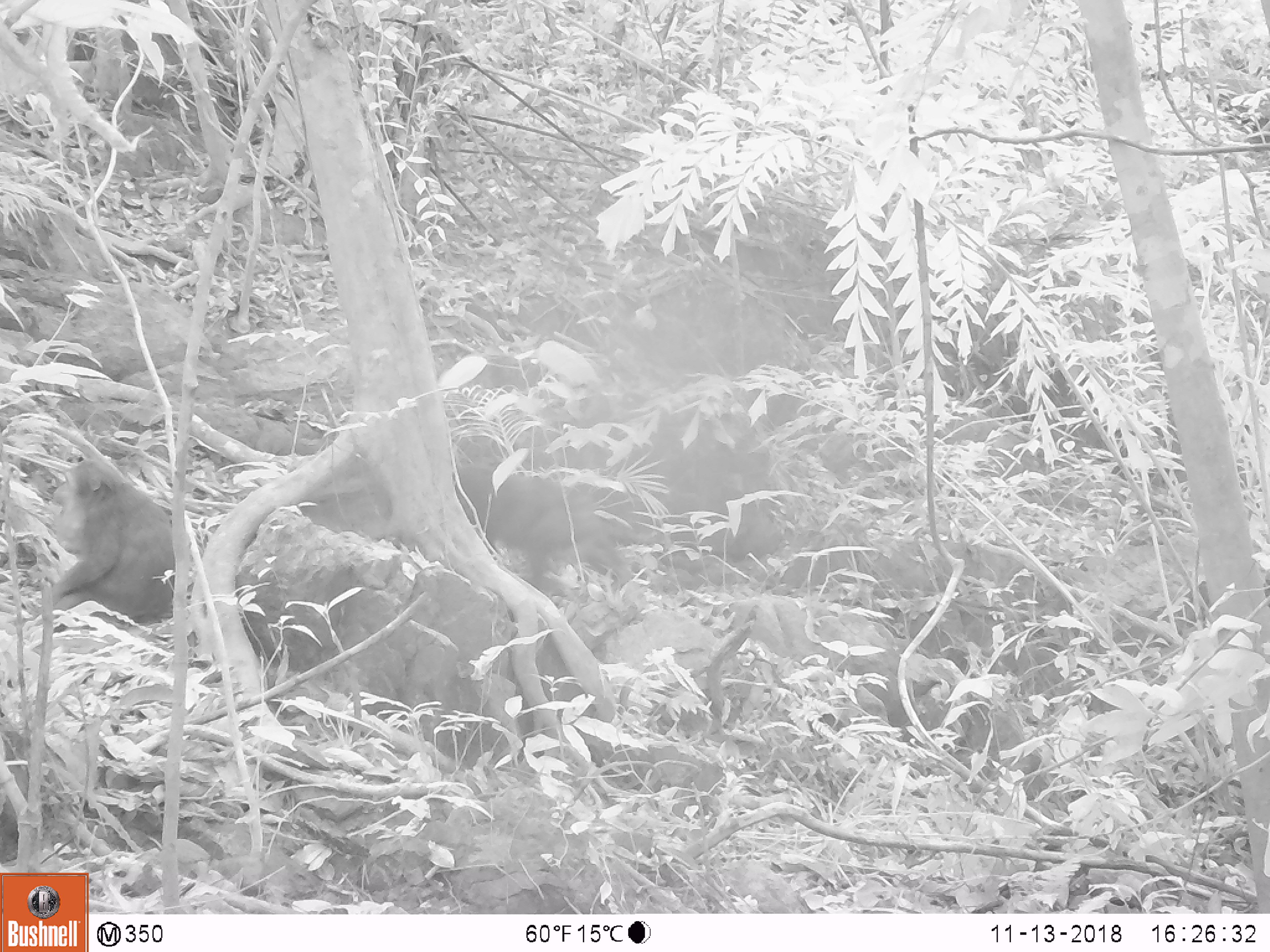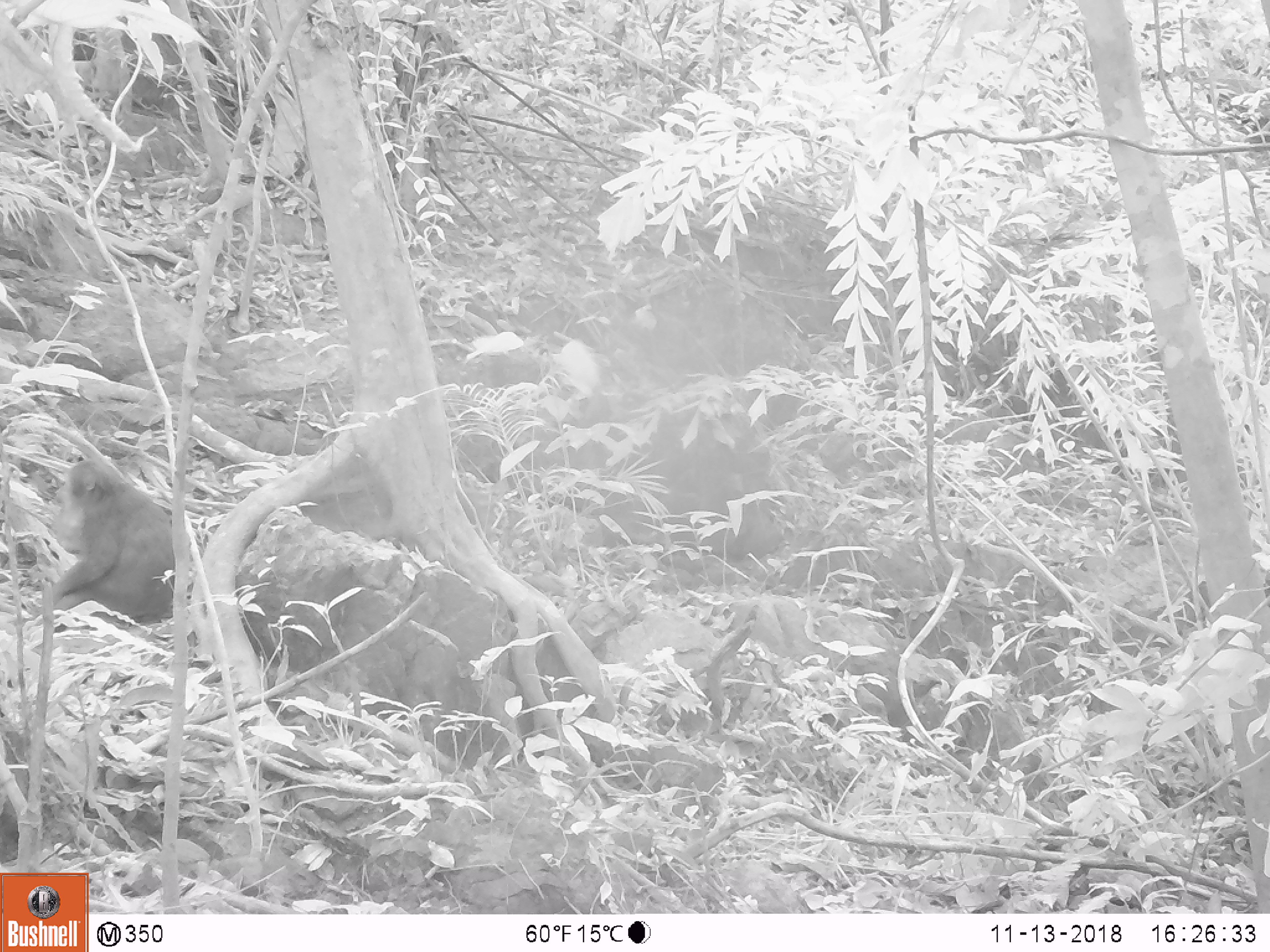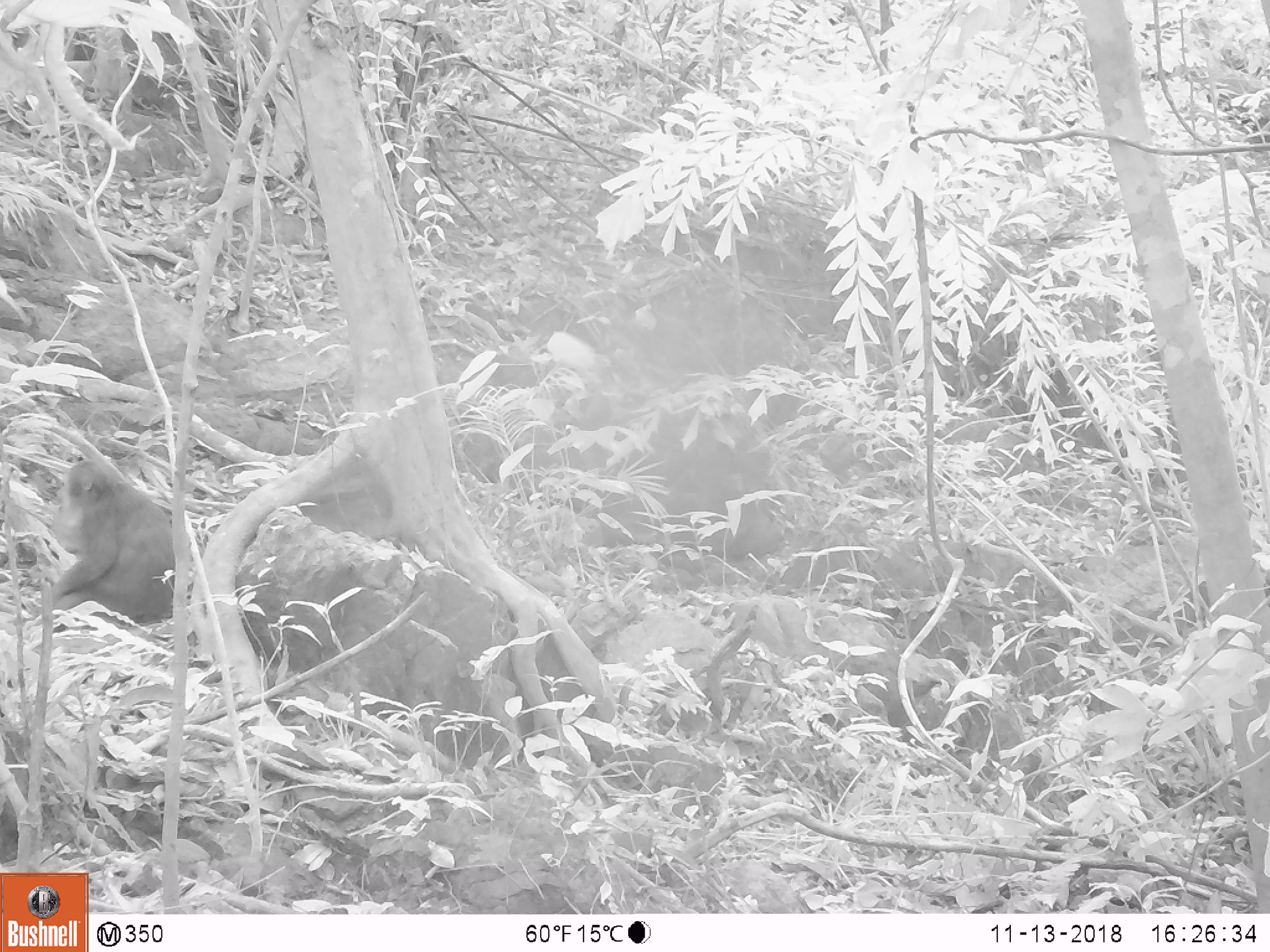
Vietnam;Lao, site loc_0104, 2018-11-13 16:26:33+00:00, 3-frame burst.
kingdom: Animalia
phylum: Chordata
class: Mammalia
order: Primates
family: Cercopithecidae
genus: Macaca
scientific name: Macaca arctoides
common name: stump-tailed macaque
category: stump tailed macaque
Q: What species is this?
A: Stump tailed macaque (stump-tailed macaque) (Macaca arctoides).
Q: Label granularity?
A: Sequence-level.